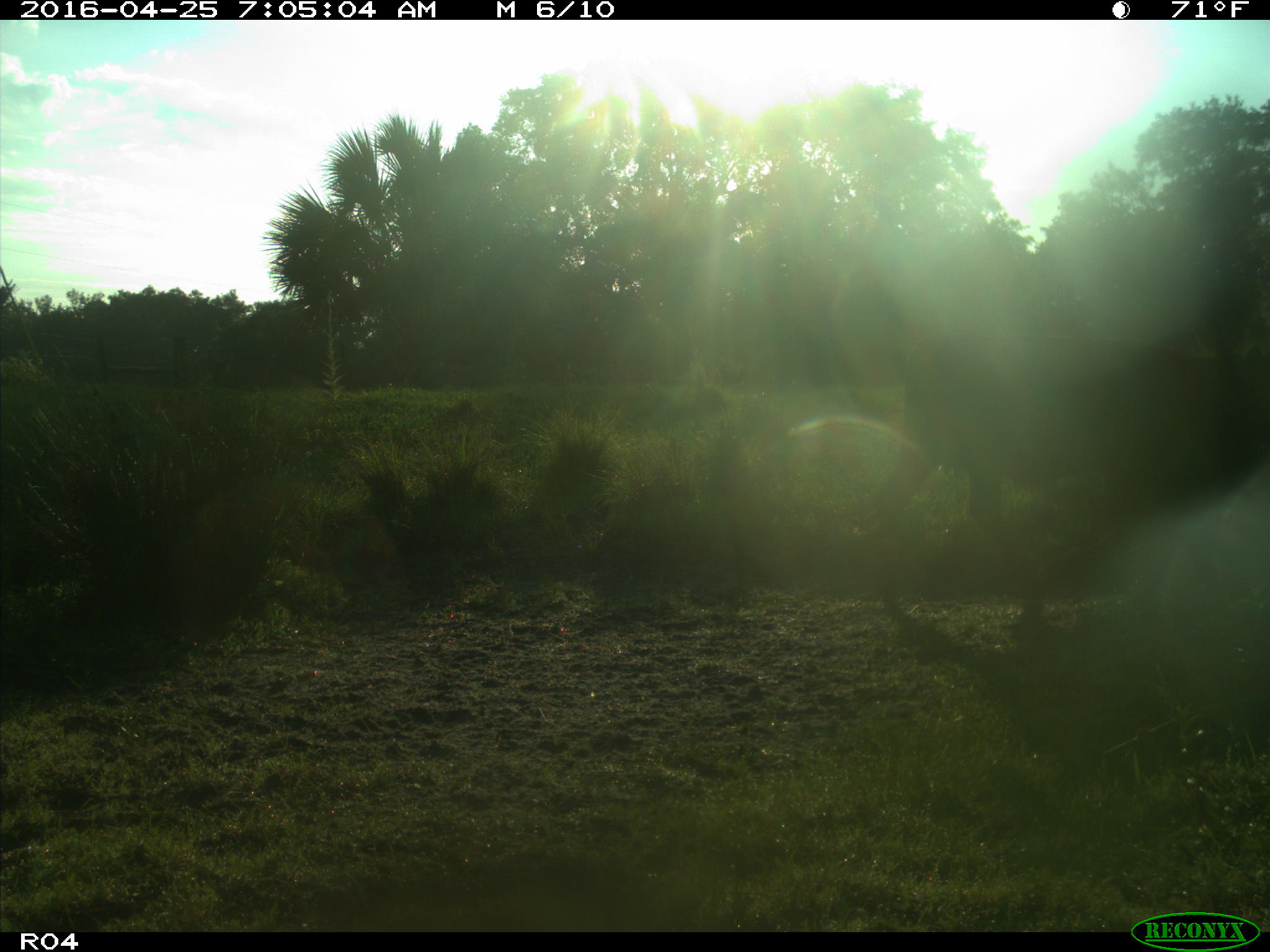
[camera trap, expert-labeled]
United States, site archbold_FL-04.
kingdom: Animalia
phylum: Chordata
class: Mammalia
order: Artiodactyla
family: Bovidae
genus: Bos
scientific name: Bos taurus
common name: domestic cow